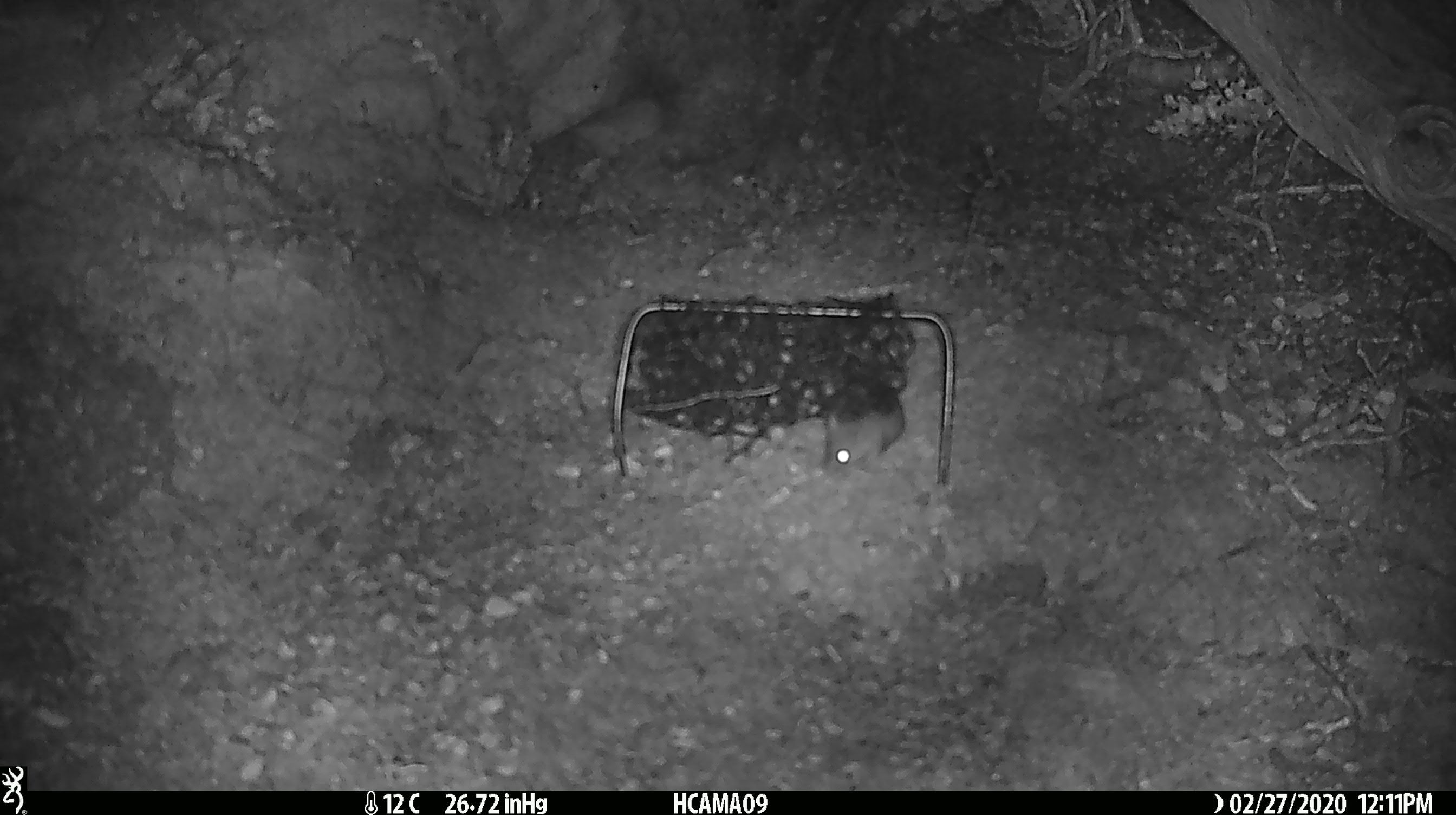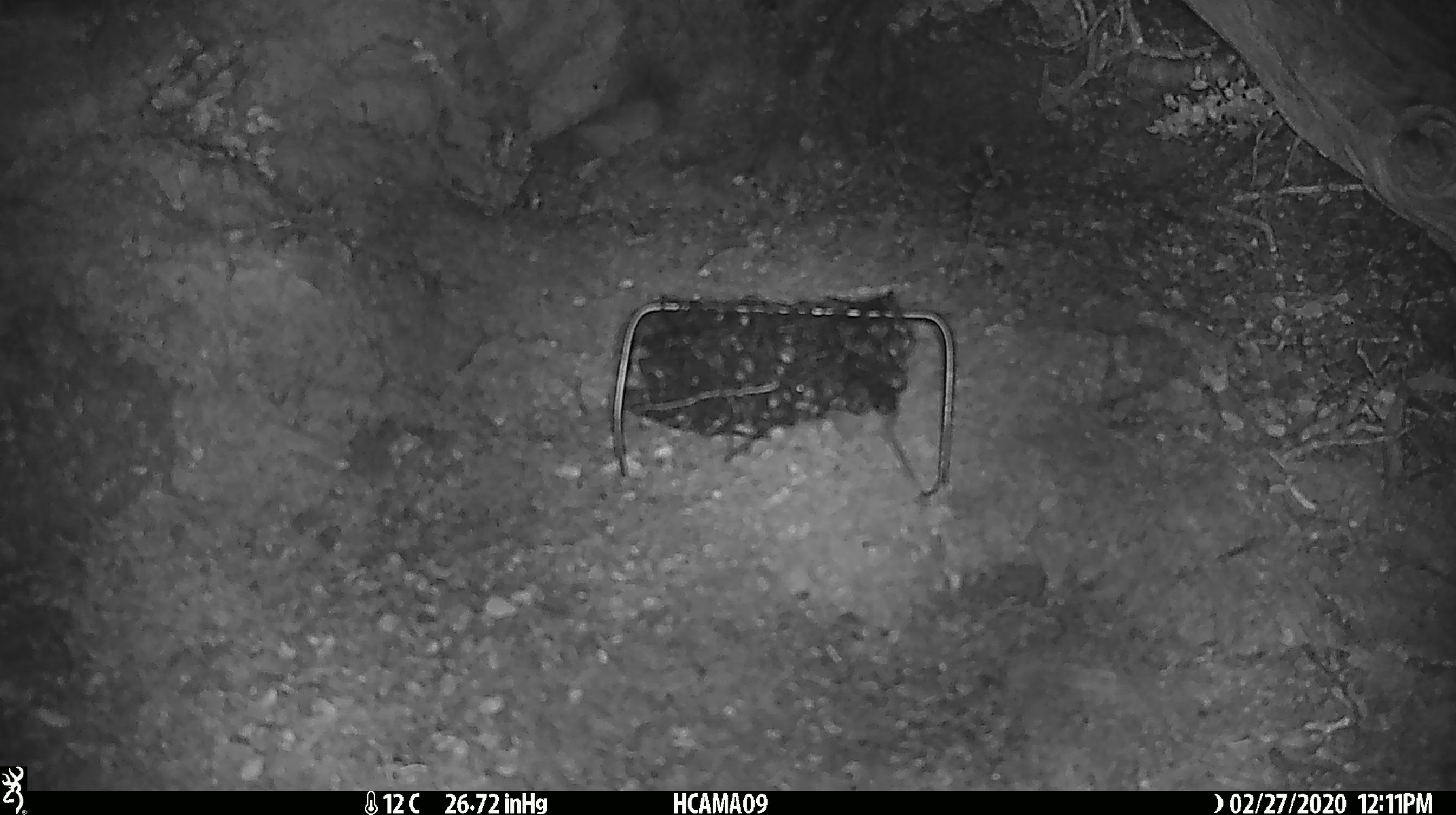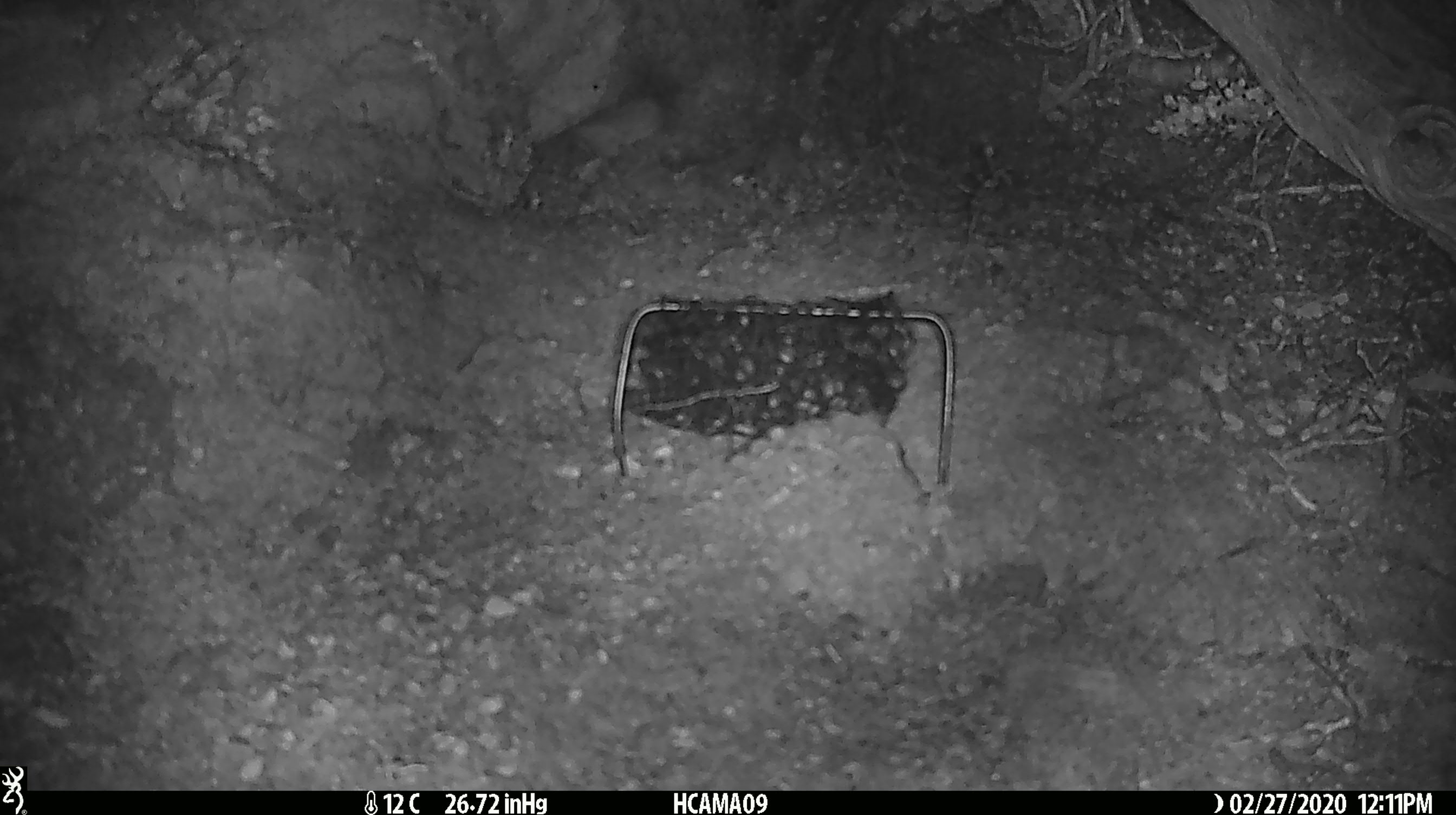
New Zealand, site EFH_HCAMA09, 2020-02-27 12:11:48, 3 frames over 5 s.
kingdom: Animalia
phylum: Chordata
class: Mammalia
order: Rodentia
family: Muridae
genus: Mus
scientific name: Mus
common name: mouse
Mouse (Mus).